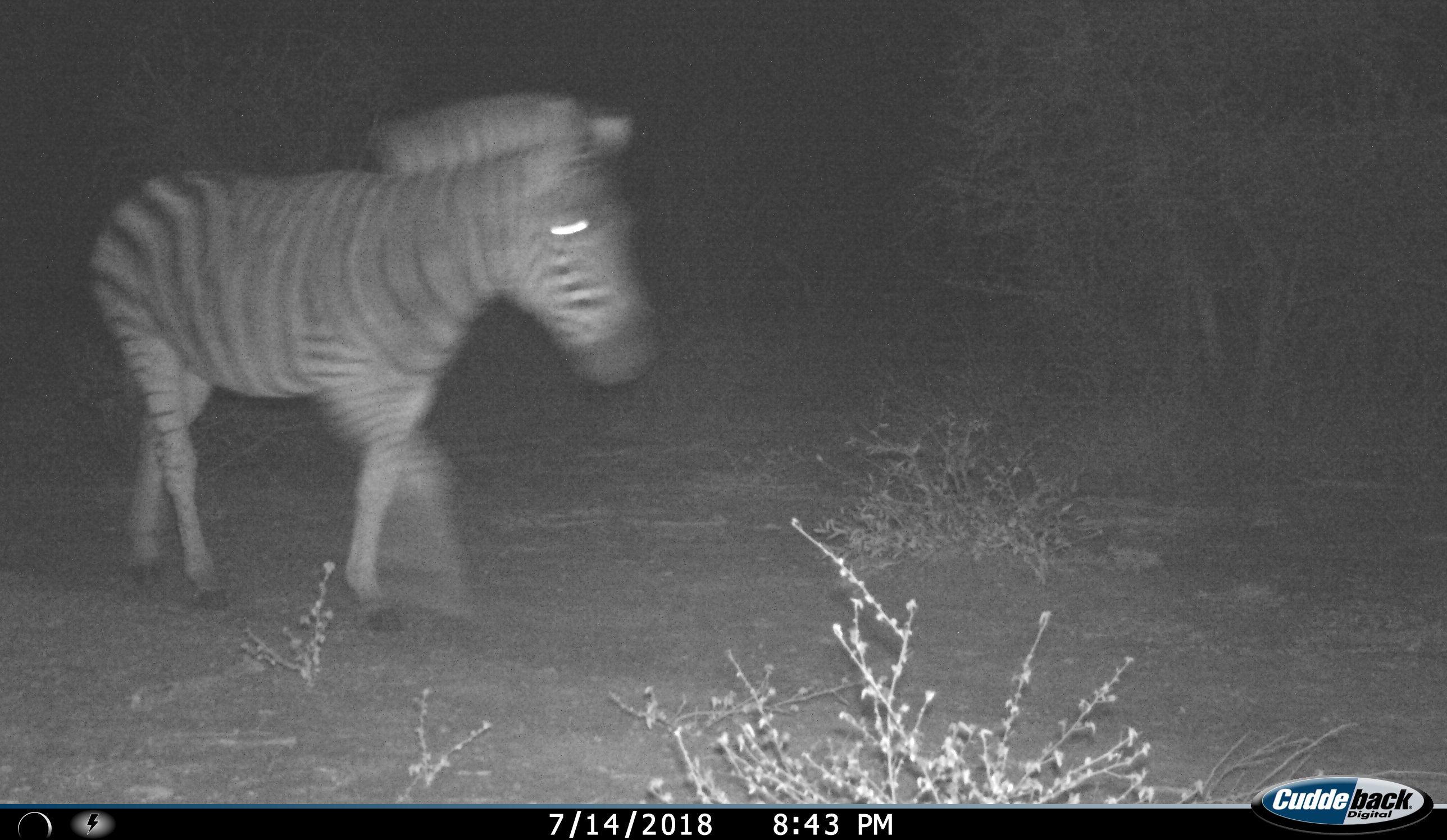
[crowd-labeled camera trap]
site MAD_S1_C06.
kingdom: Animalia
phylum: Chordata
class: Mammalia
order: Perissodactyla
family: Equidae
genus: Equus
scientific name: Equus quagga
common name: plains zebra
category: zebraplains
Zebraplains (plains zebra) (Equus quagga), count 1. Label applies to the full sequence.